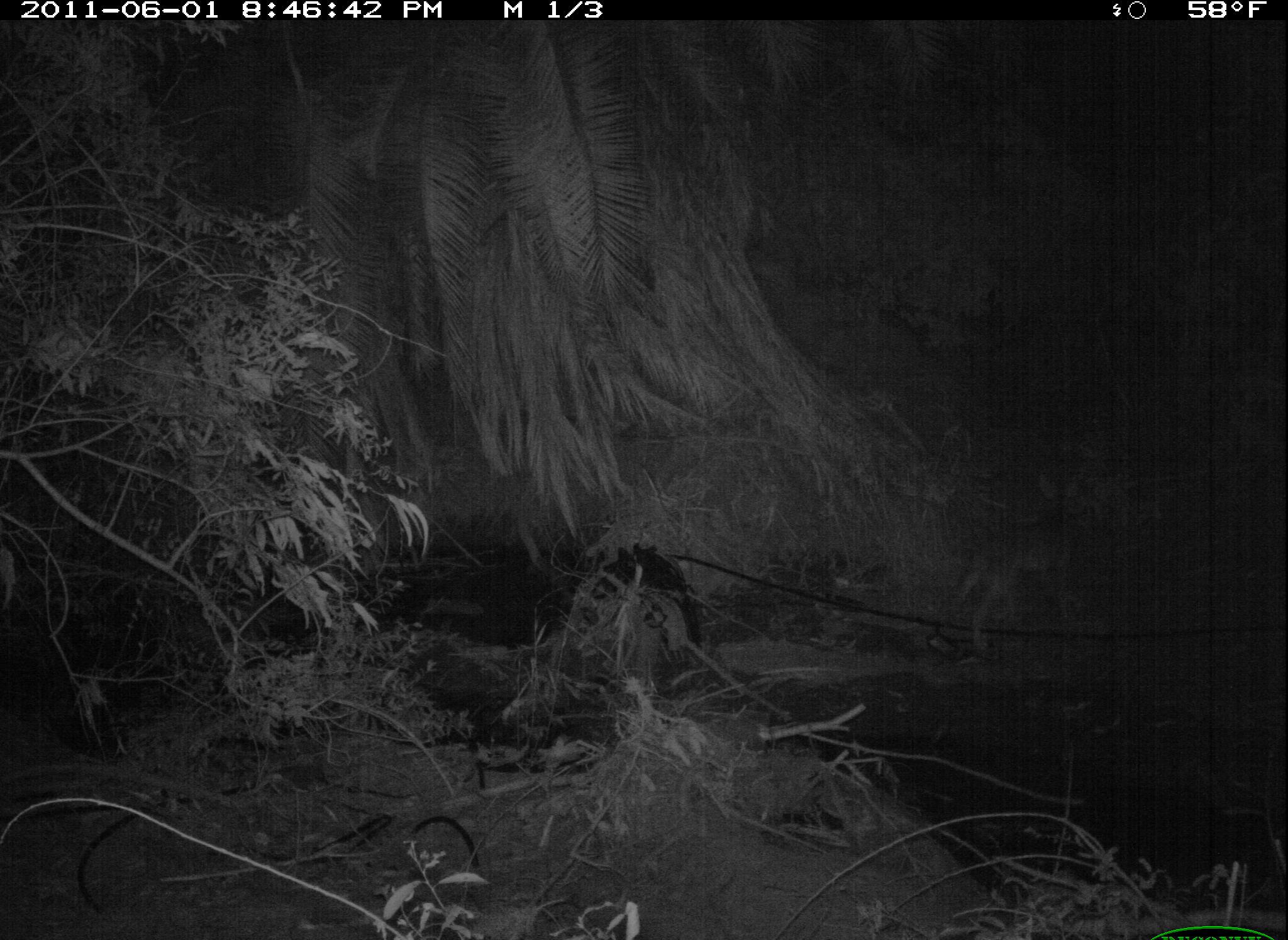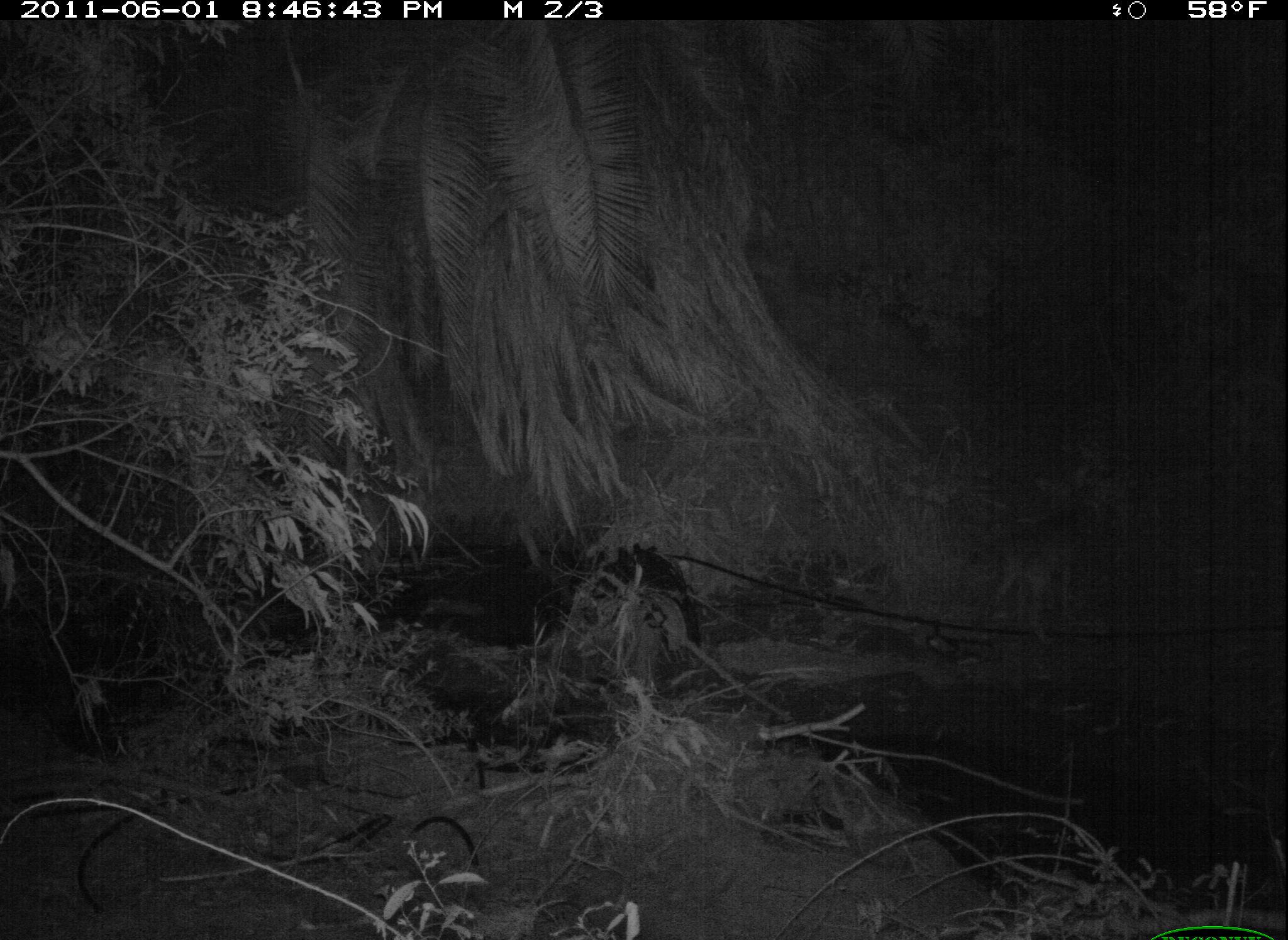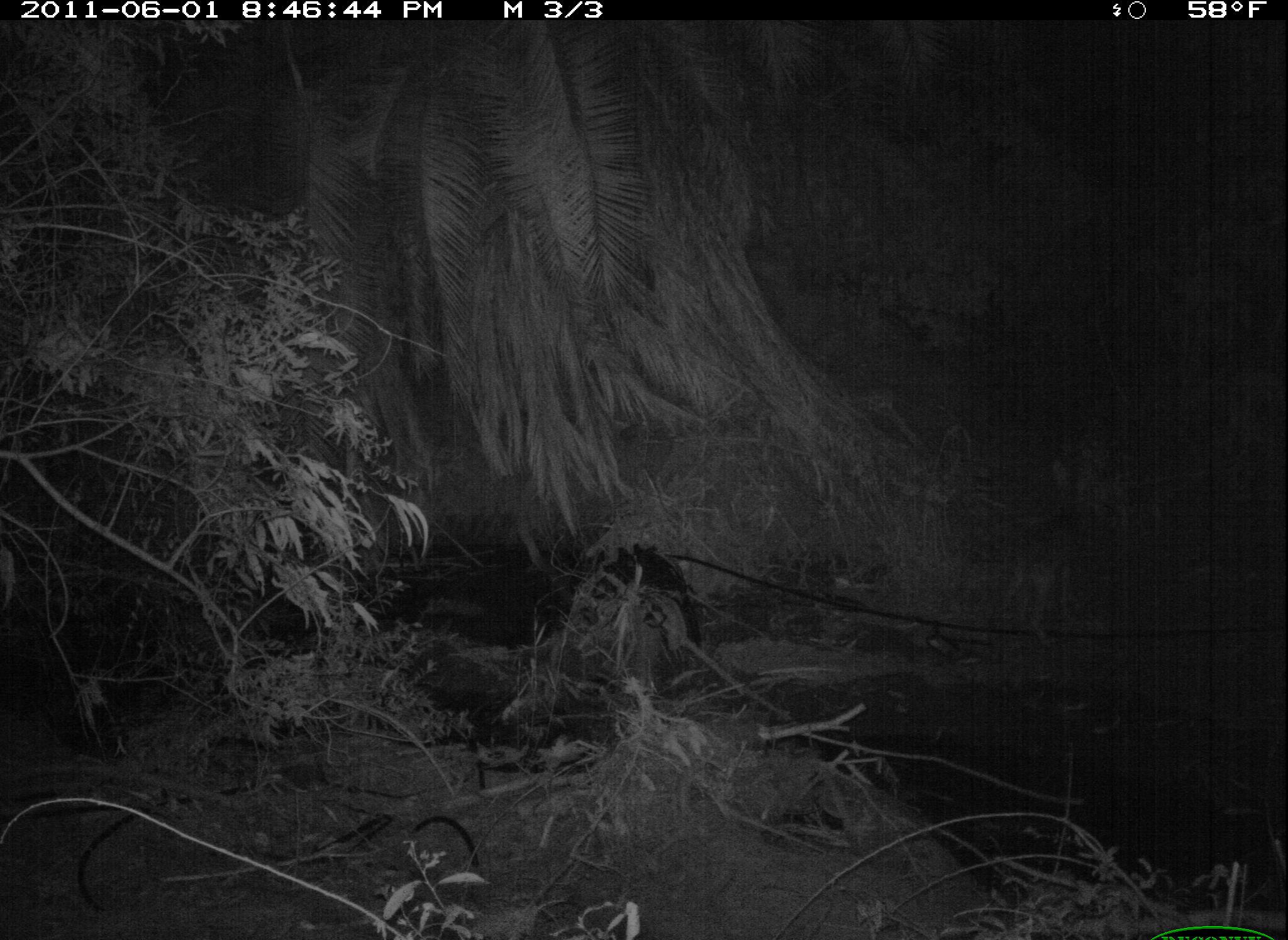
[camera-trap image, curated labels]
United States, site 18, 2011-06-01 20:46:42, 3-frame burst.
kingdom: Animalia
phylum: Chordata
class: Mammalia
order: Carnivora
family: Canidae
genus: Canis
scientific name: Canis latrans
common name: coyote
Coyote (Canis latrans).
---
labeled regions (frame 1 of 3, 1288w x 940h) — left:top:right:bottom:
coyote: 946:473:1096:651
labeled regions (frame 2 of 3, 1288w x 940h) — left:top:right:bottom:
coyote: 976:464:1122:650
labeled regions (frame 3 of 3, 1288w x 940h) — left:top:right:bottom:
coyote: 990:461:1098:642